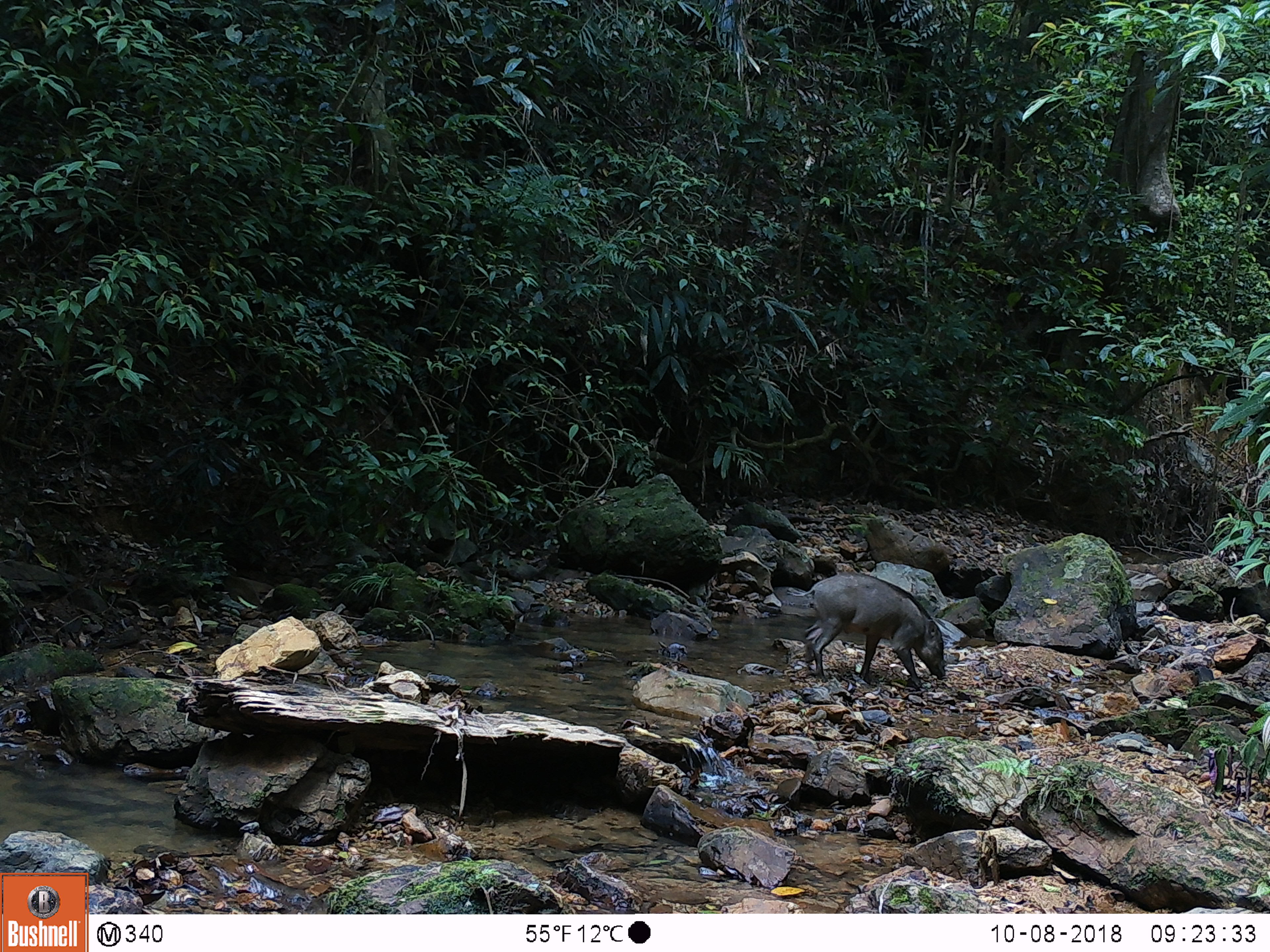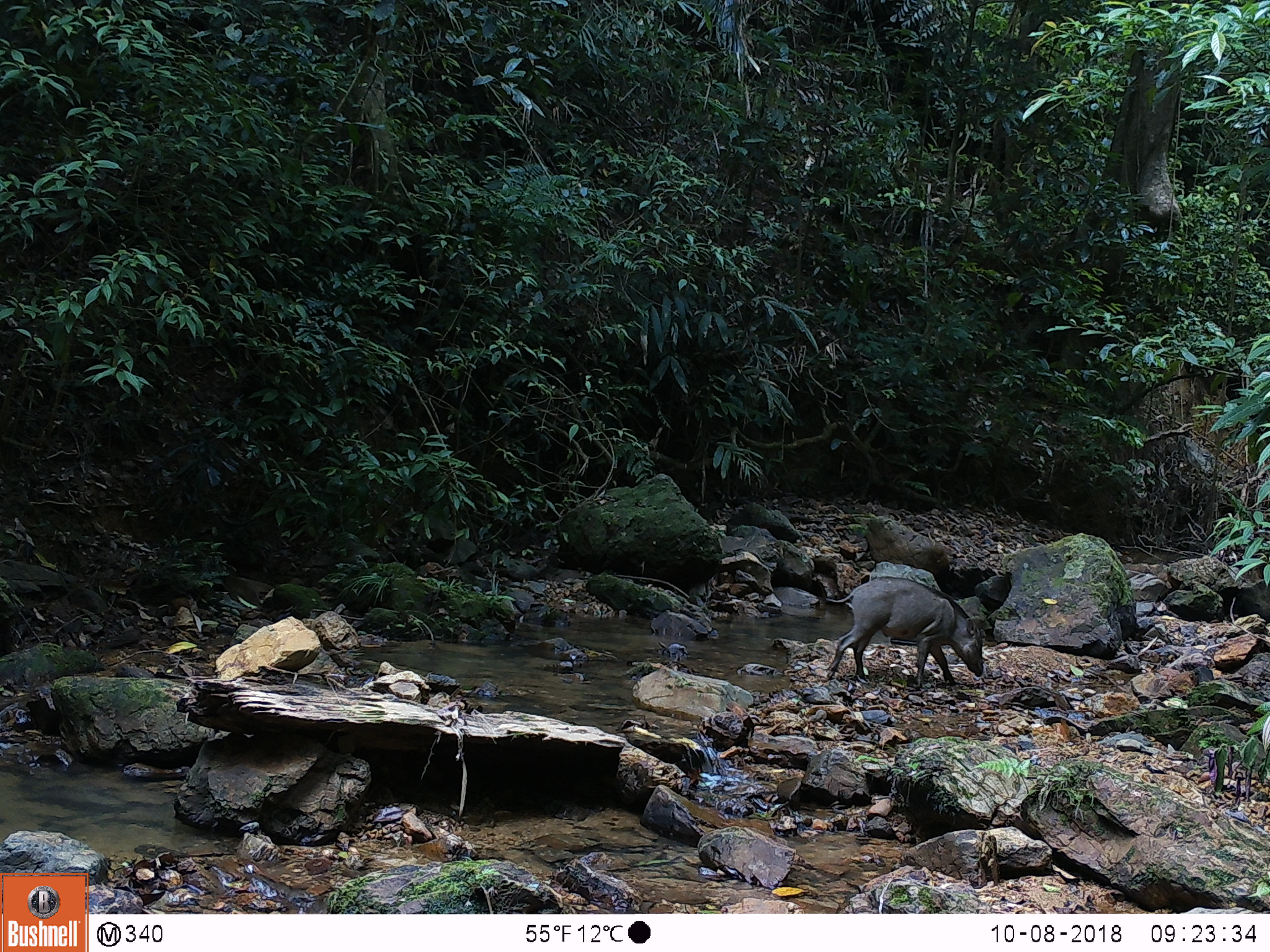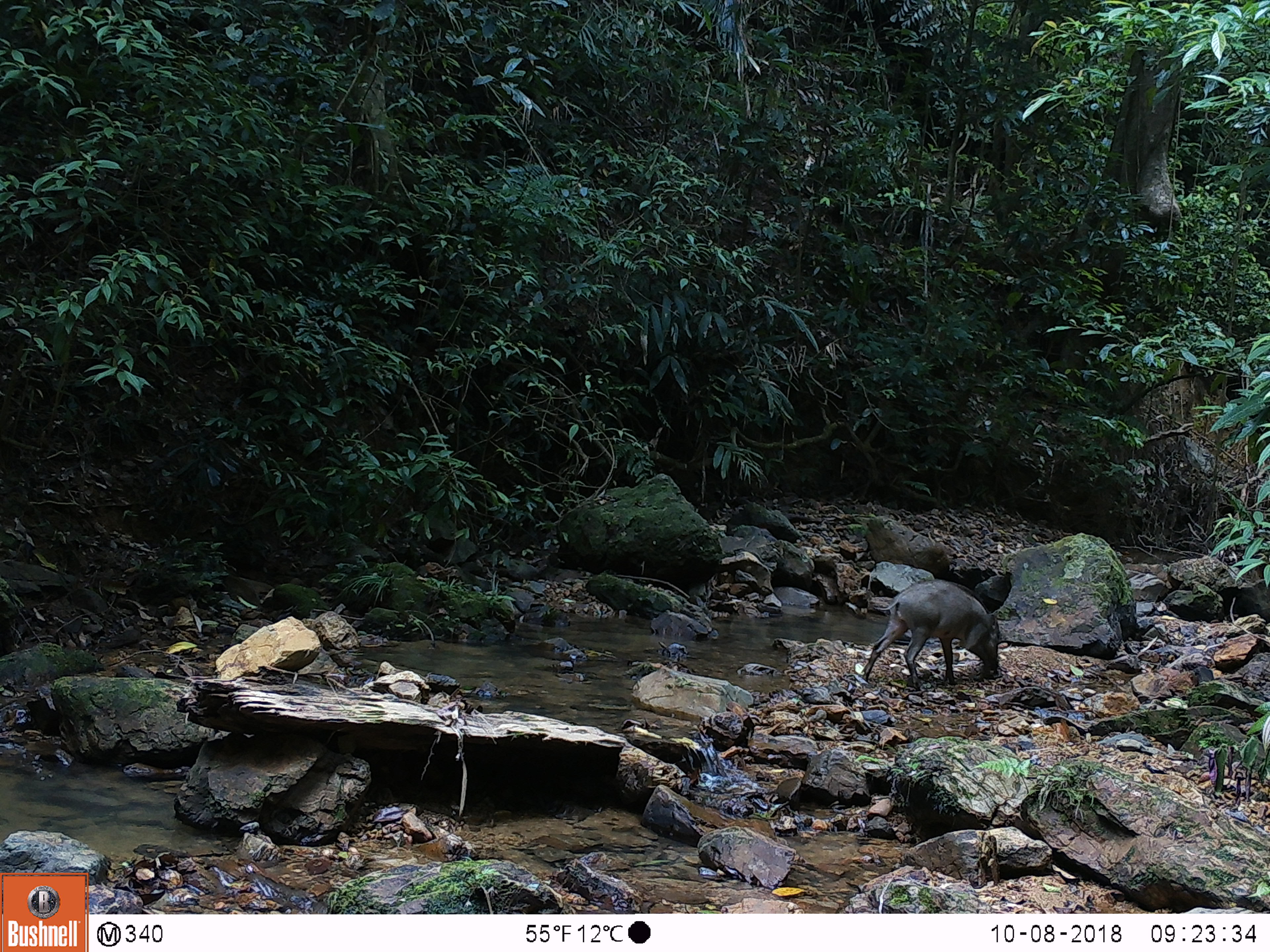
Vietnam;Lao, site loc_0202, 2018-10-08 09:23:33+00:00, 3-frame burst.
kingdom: Animalia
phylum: Chordata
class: Mammalia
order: Artiodactyla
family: Suidae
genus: Sus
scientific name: Sus scrofa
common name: eurasian wild pig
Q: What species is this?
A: Eurasian wild pig (Sus scrofa).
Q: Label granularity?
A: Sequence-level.